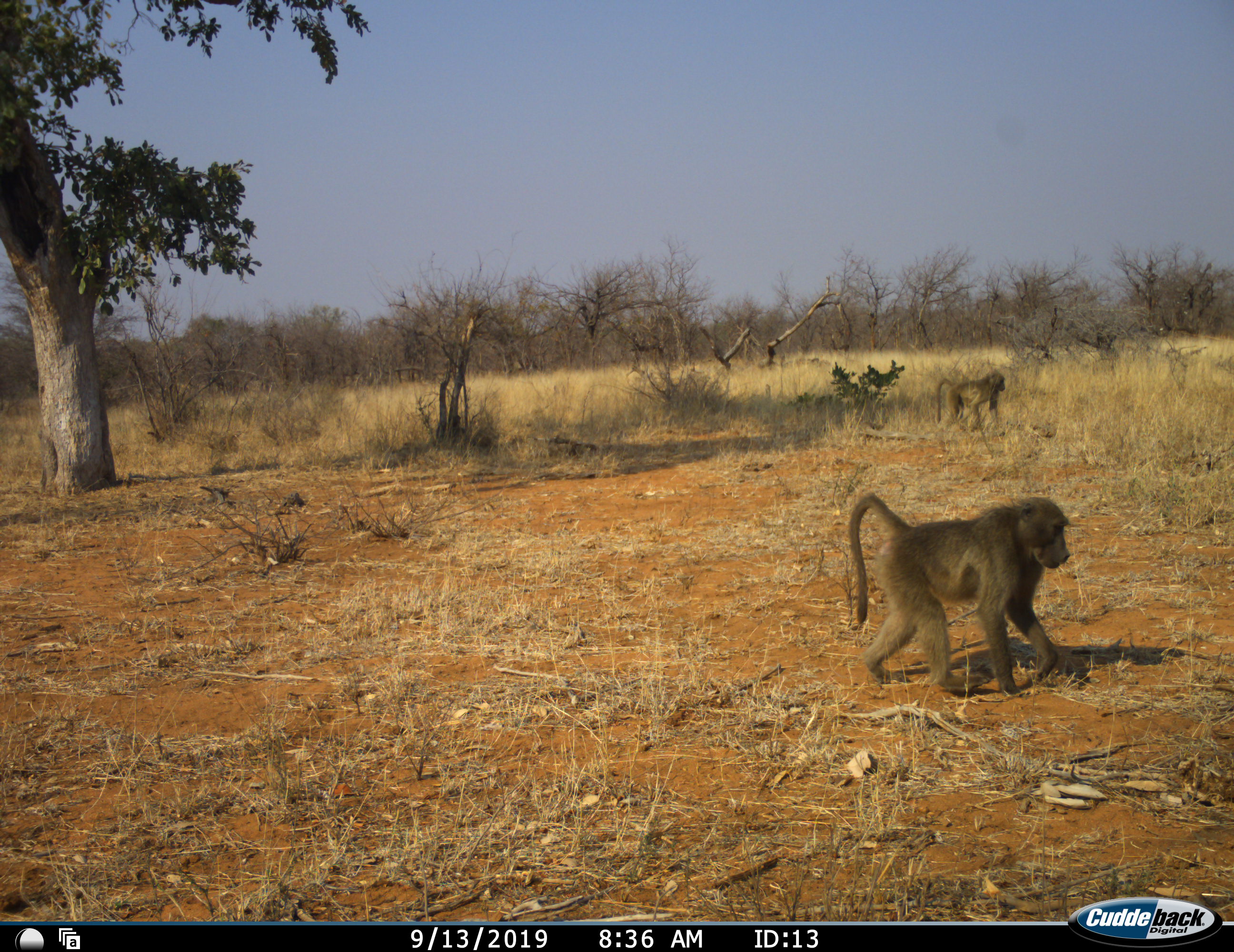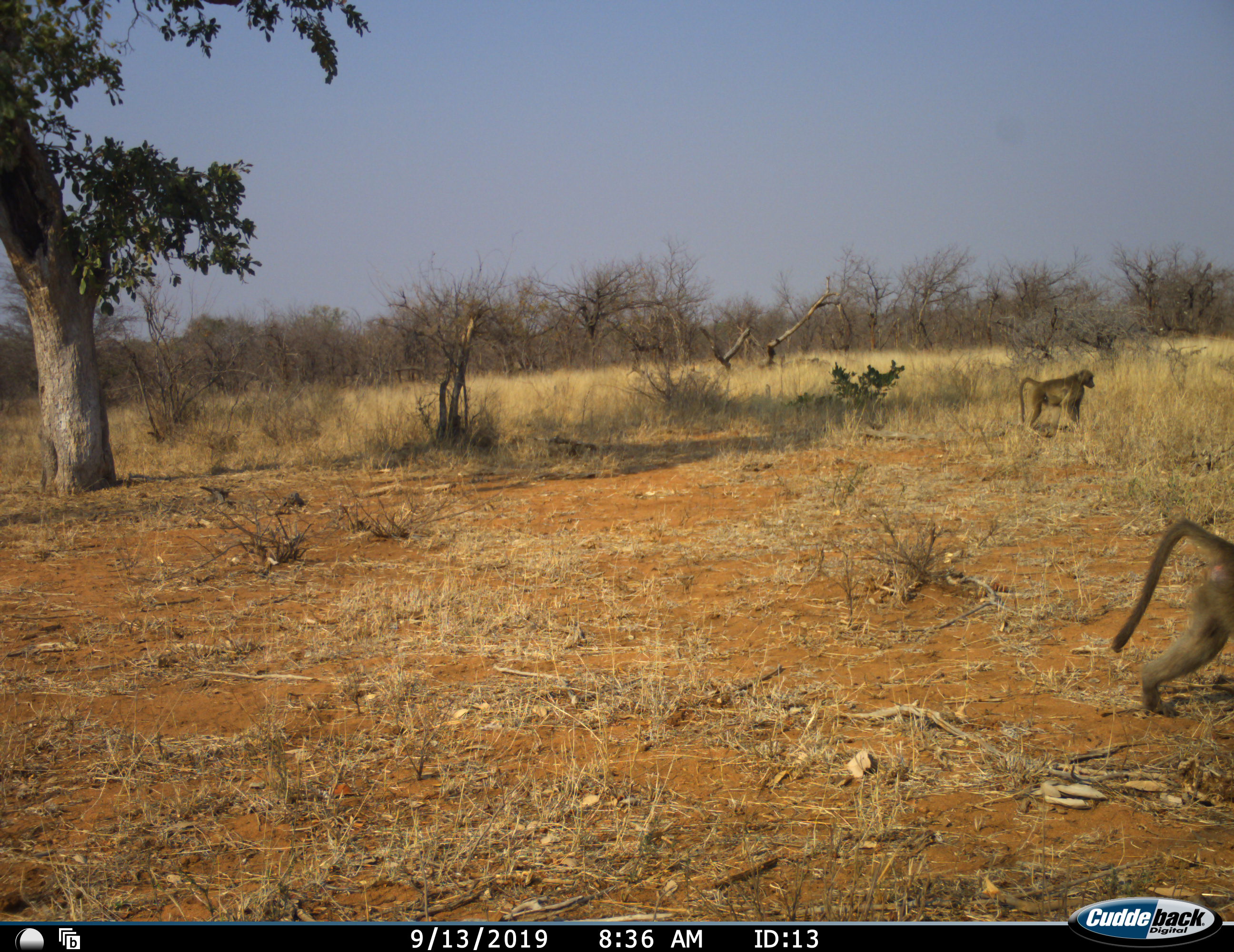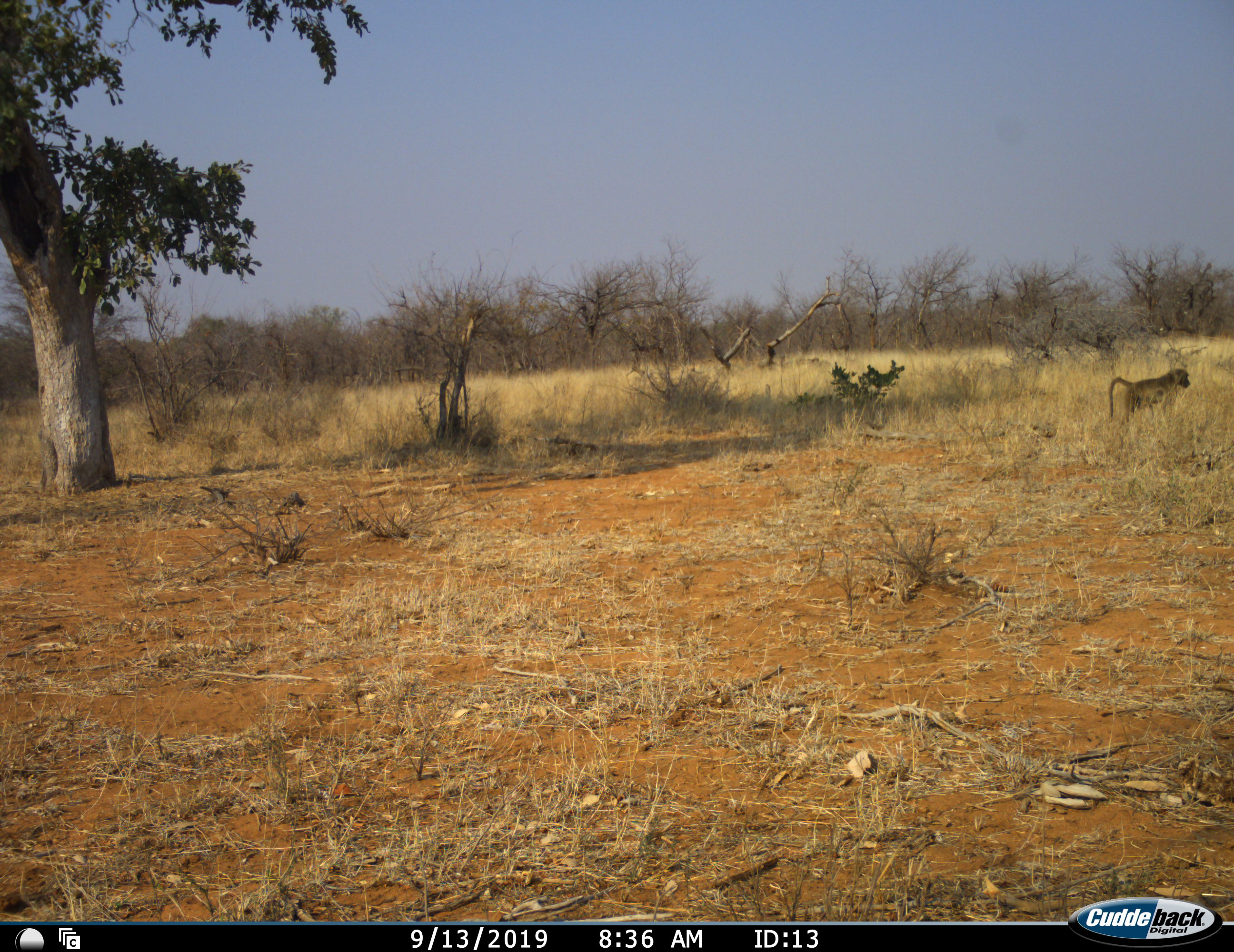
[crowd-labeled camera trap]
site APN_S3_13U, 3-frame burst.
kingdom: Animalia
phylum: Chordata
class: Mammalia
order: Primates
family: Cercopithecidae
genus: Papio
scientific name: Papio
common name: baboon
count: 2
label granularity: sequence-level